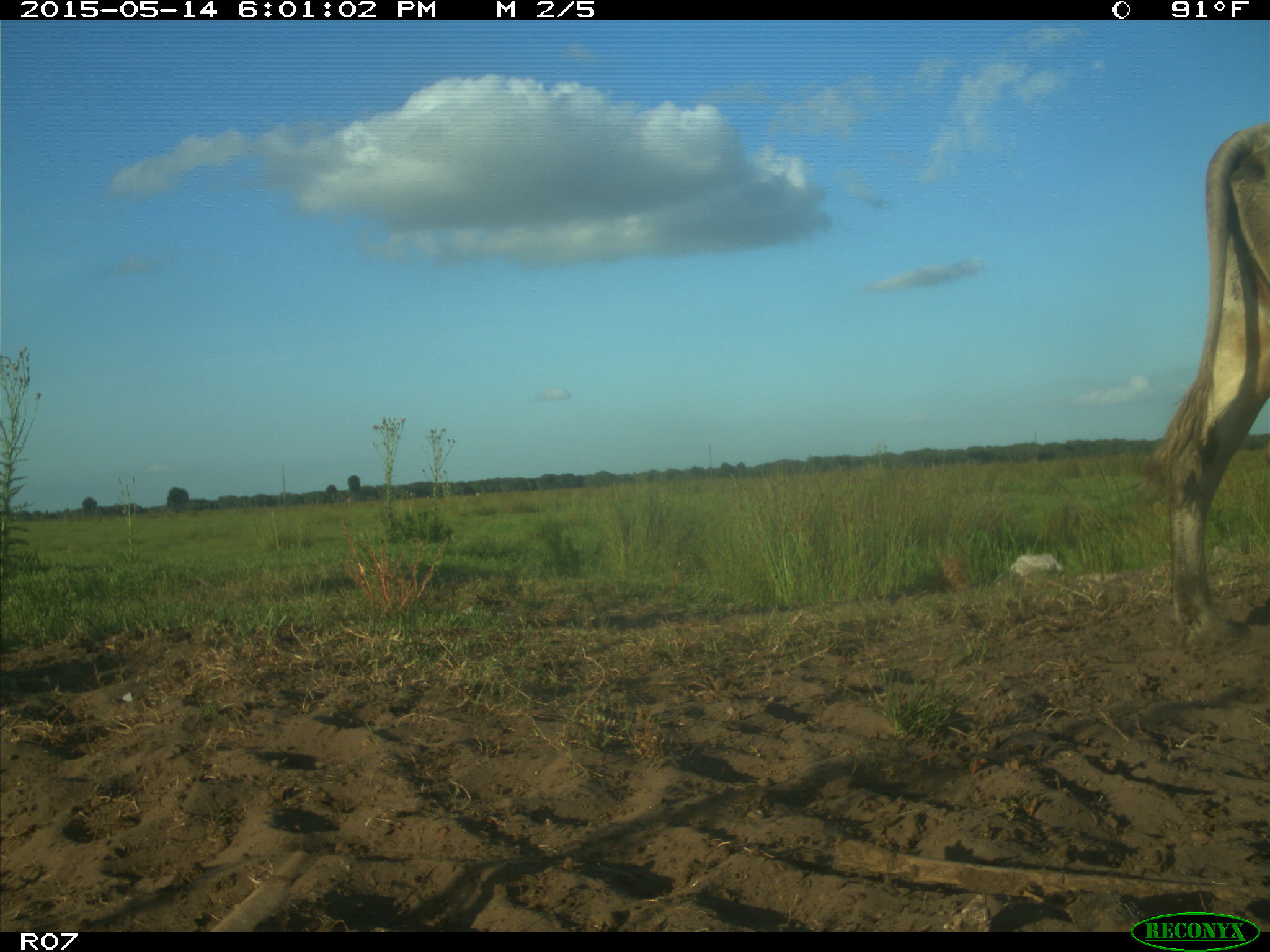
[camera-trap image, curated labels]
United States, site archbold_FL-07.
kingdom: Animalia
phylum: Chordata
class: Mammalia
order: Artiodactyla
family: Bovidae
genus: Bos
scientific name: Bos taurus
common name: domestic cow